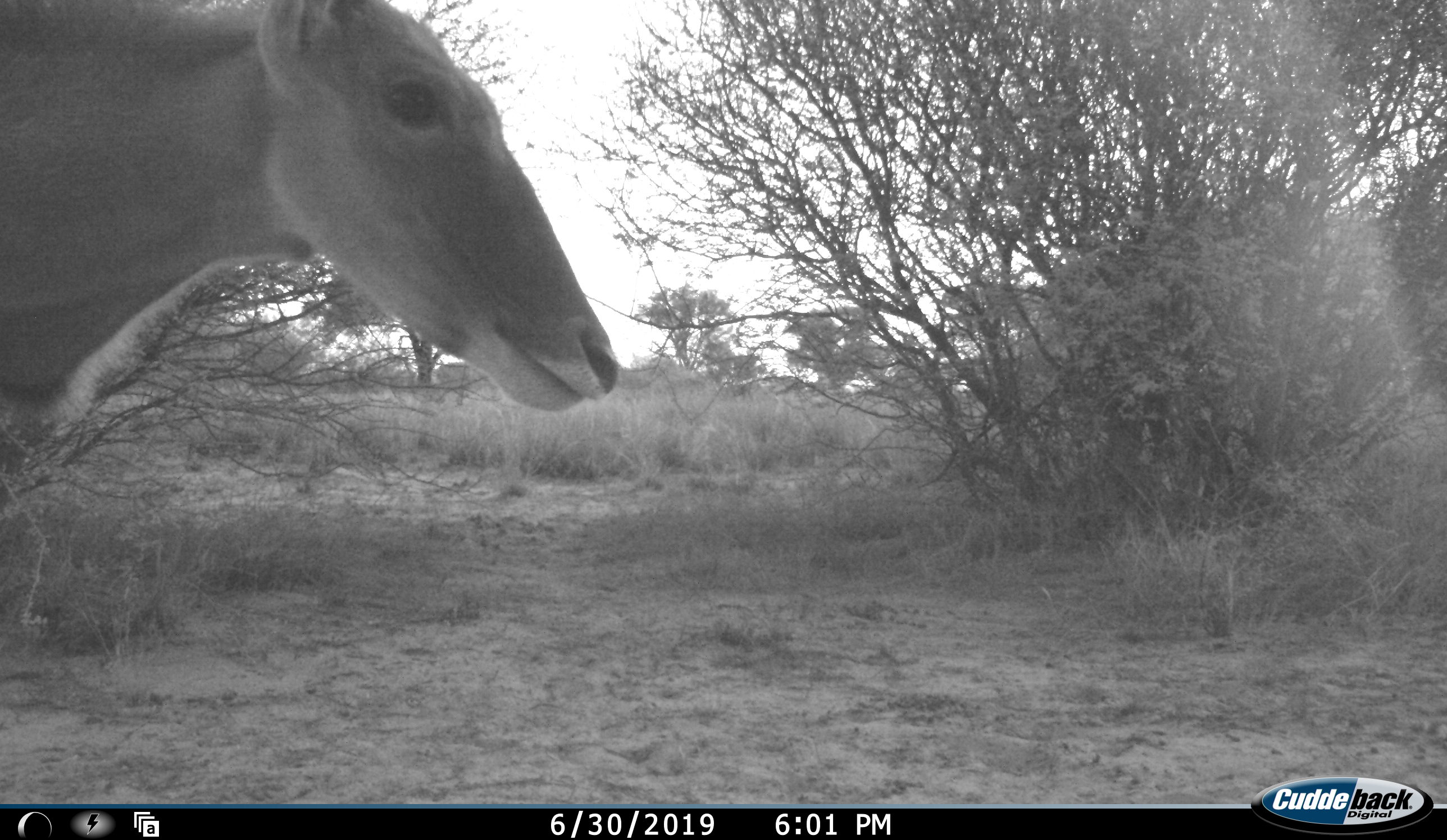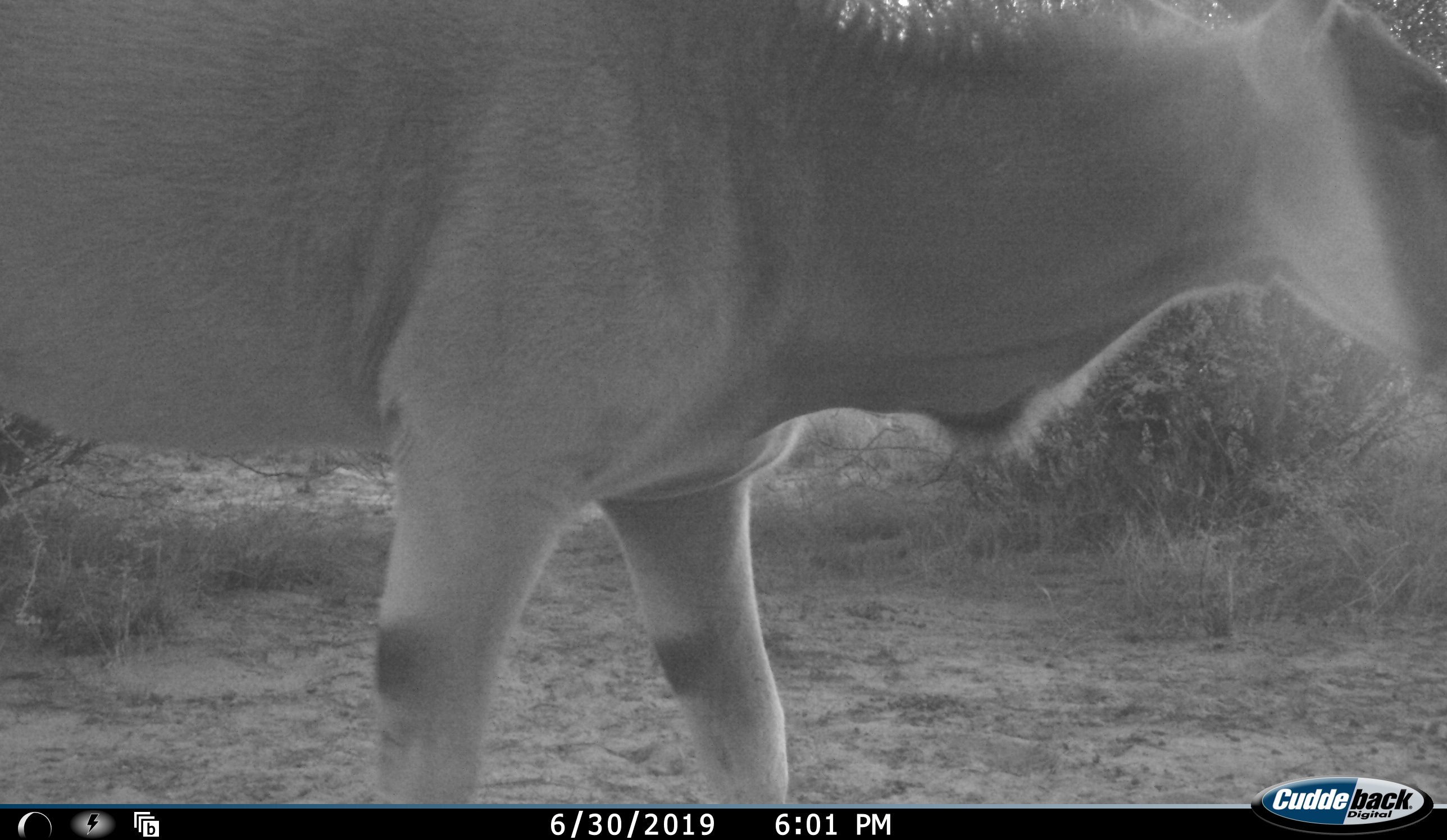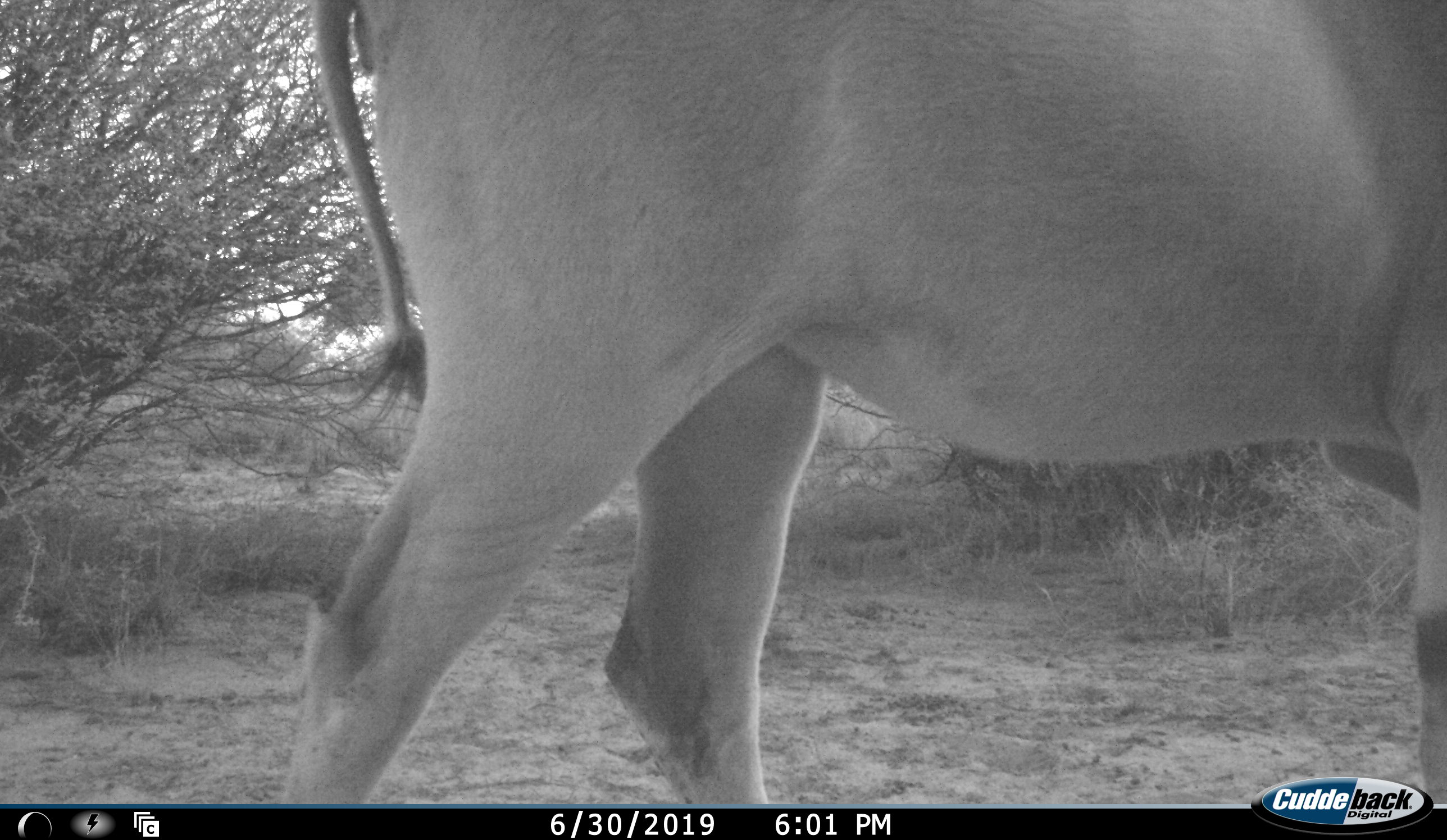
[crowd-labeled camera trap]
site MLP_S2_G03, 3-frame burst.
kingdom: Animalia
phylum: Chordata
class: Mammalia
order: Artiodactyla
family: Bovidae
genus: Tragelaphus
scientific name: Tragelaphus oryx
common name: eland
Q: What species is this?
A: Eland (Tragelaphus oryx).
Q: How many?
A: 1.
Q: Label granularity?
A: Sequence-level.